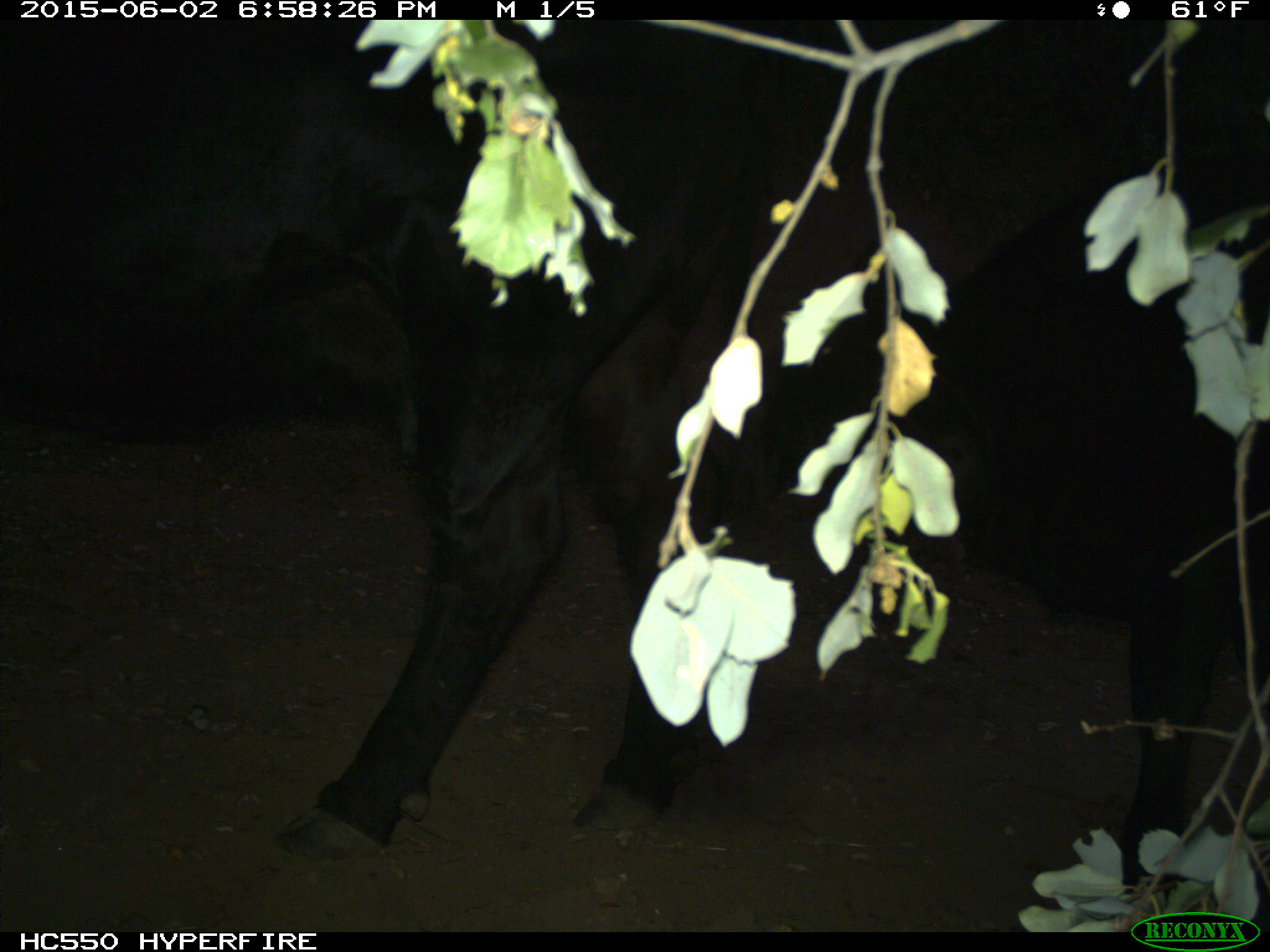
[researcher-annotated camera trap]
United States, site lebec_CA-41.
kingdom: Animalia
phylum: Chordata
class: Mammalia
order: Artiodactyla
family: Bovidae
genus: Bos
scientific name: Bos taurus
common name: domestic cow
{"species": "Bos taurus (domestic cow)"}